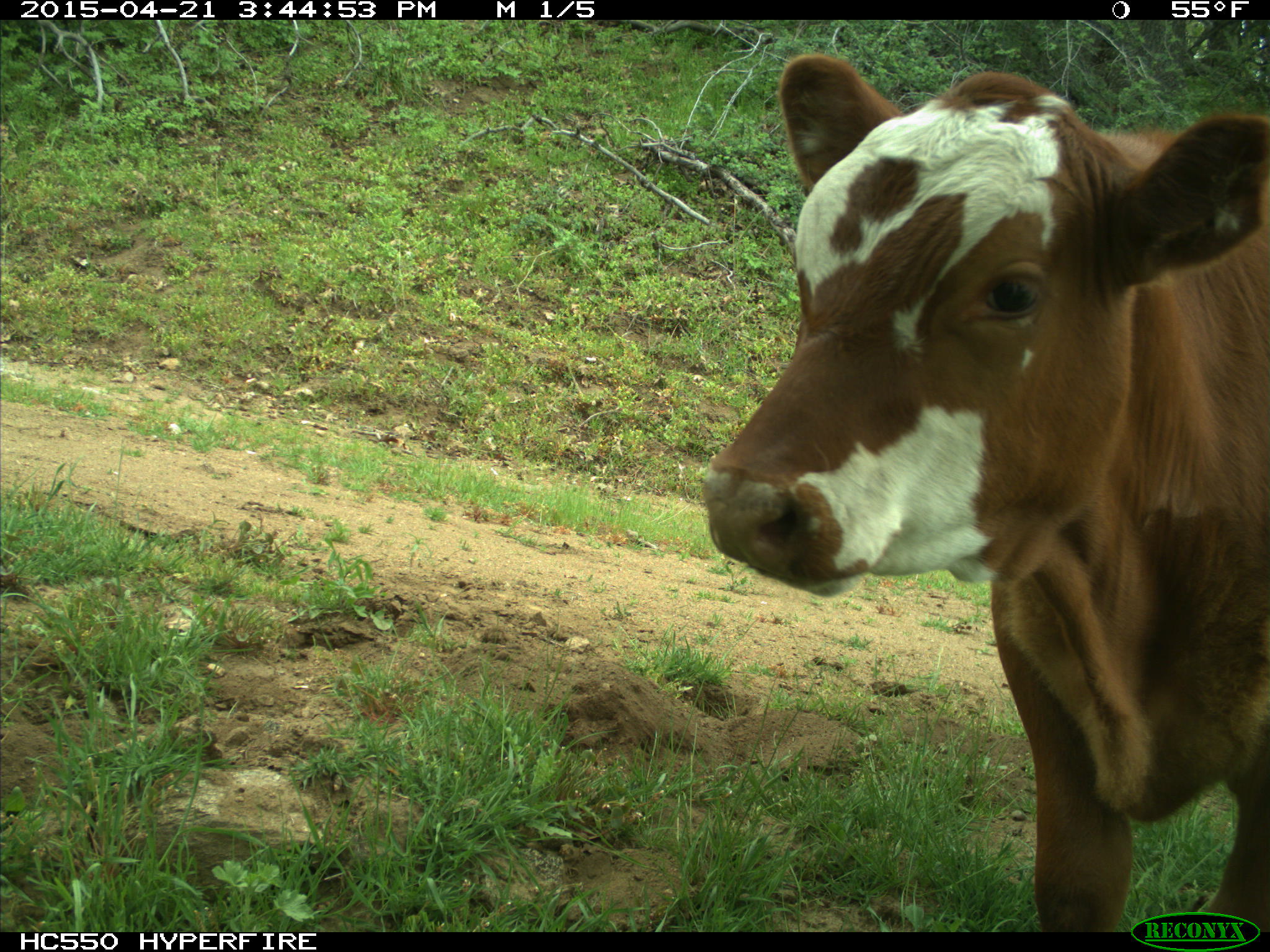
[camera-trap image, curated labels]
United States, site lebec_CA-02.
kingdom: Animalia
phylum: Chordata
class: Mammalia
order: Artiodactyla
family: Bovidae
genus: Bos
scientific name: Bos taurus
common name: domestic cow